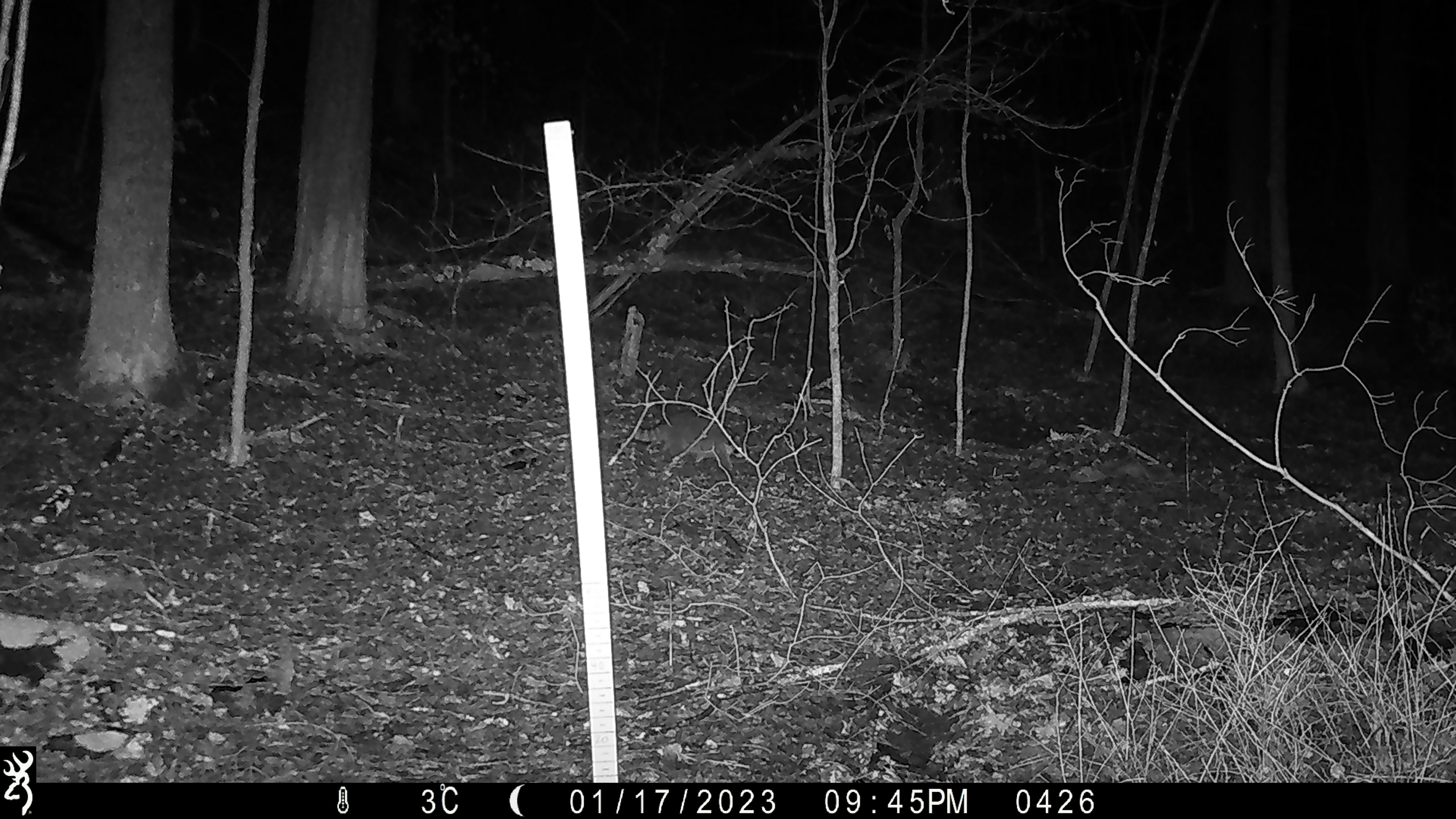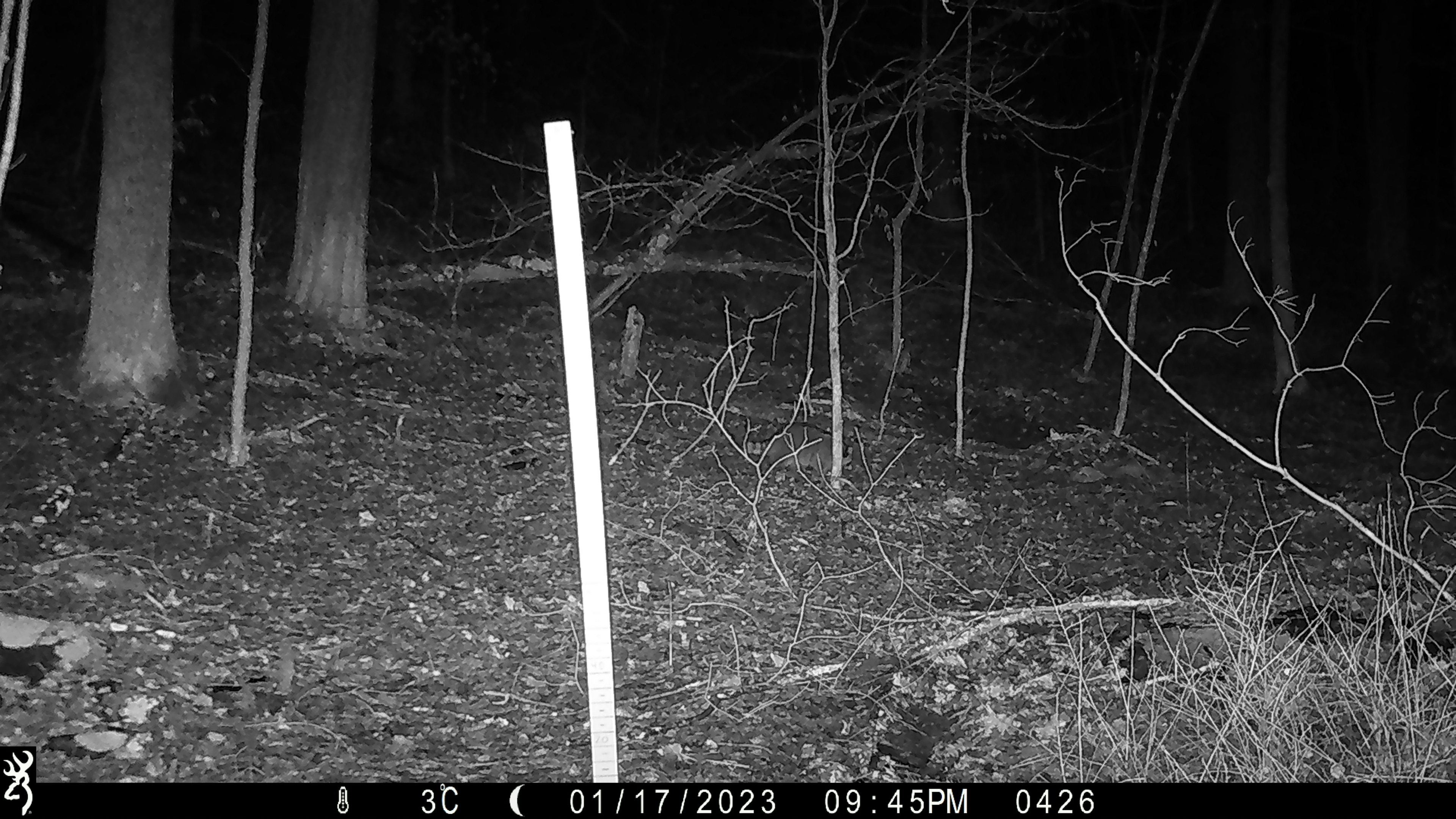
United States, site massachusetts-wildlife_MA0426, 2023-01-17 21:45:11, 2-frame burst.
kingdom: Animalia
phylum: Chordata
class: Mammalia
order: Carnivora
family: Procyonidae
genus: Procyon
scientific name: Procyon lotor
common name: raccoon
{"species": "raccoon (Procyon lotor)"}